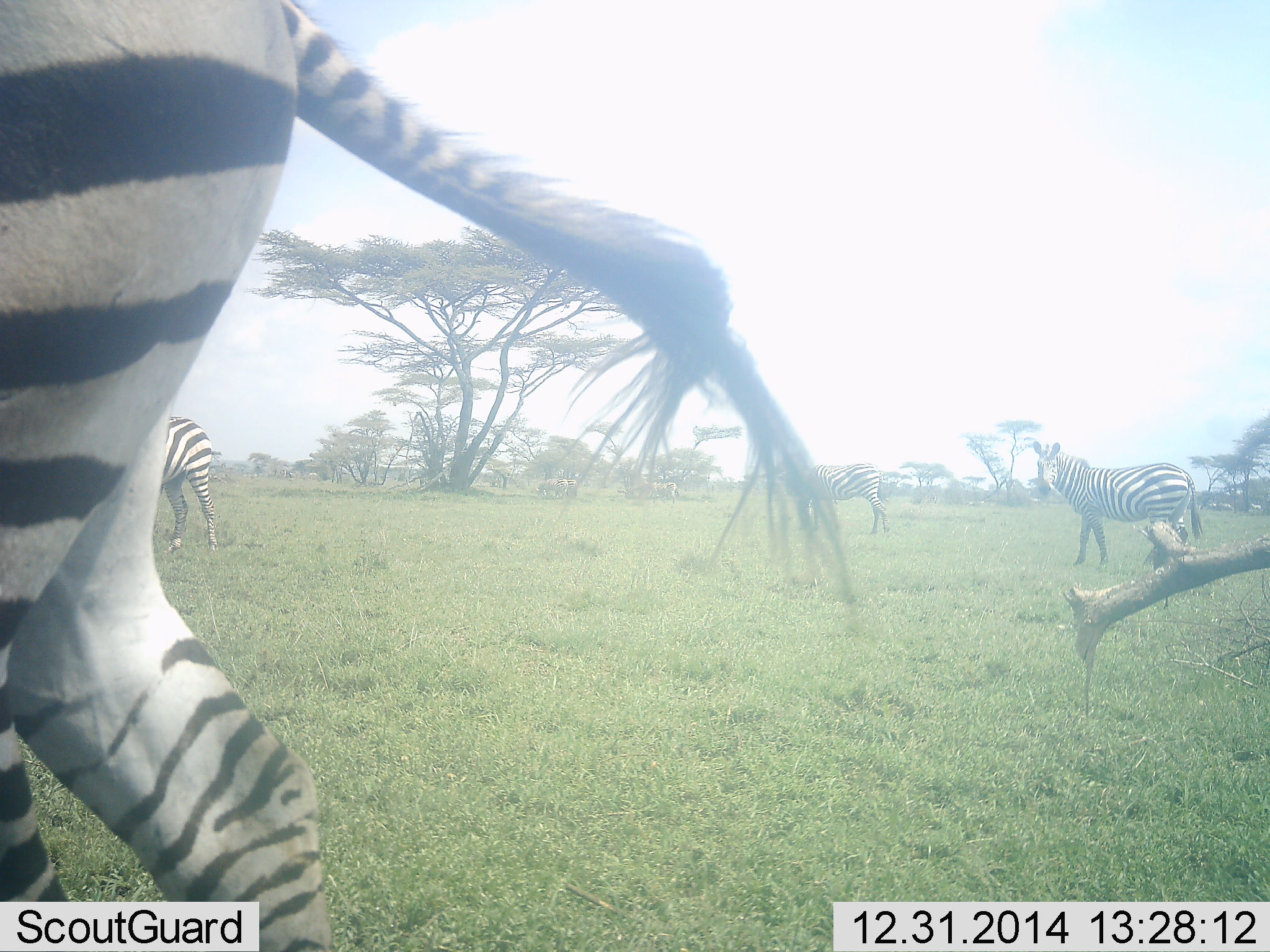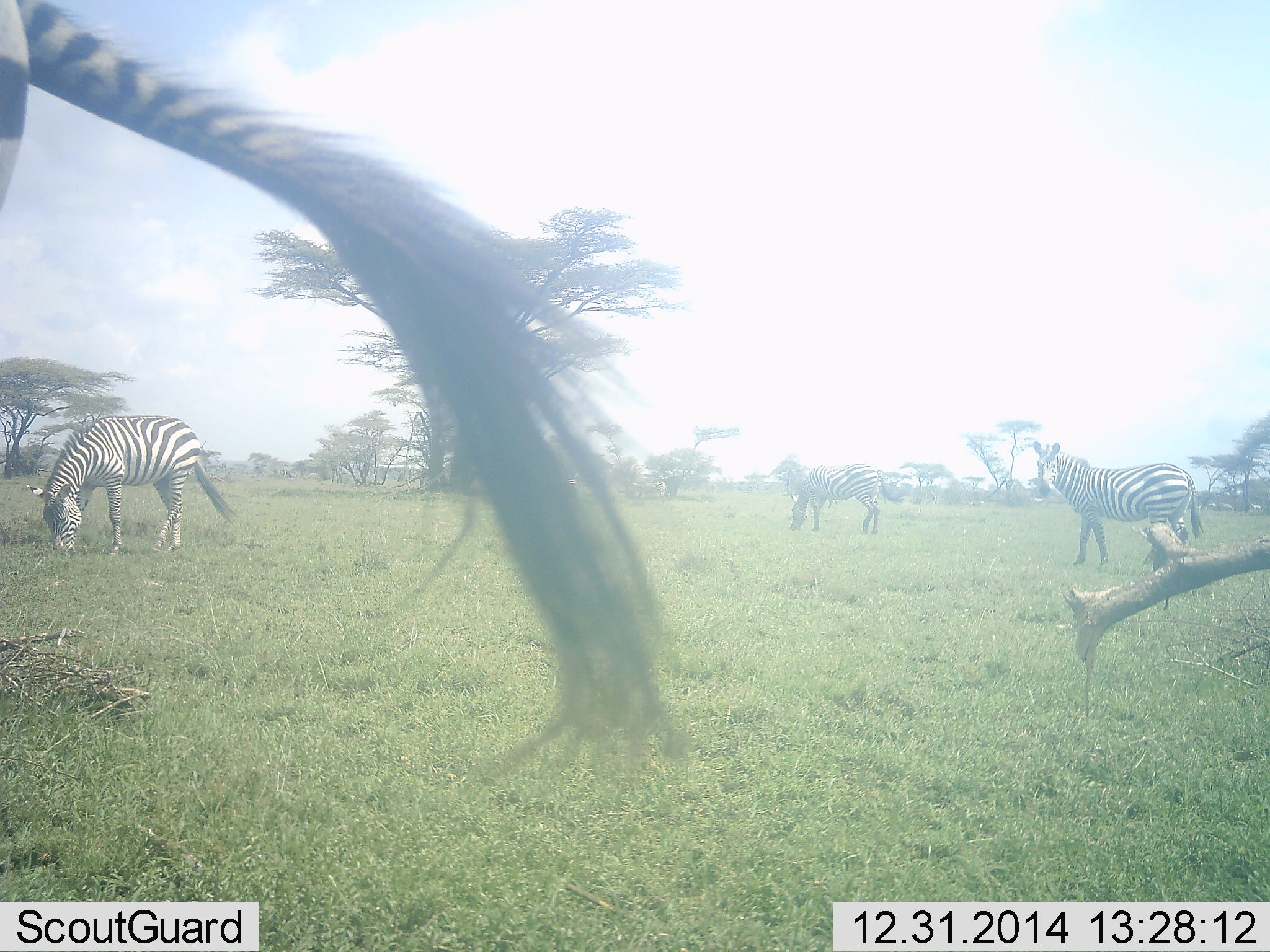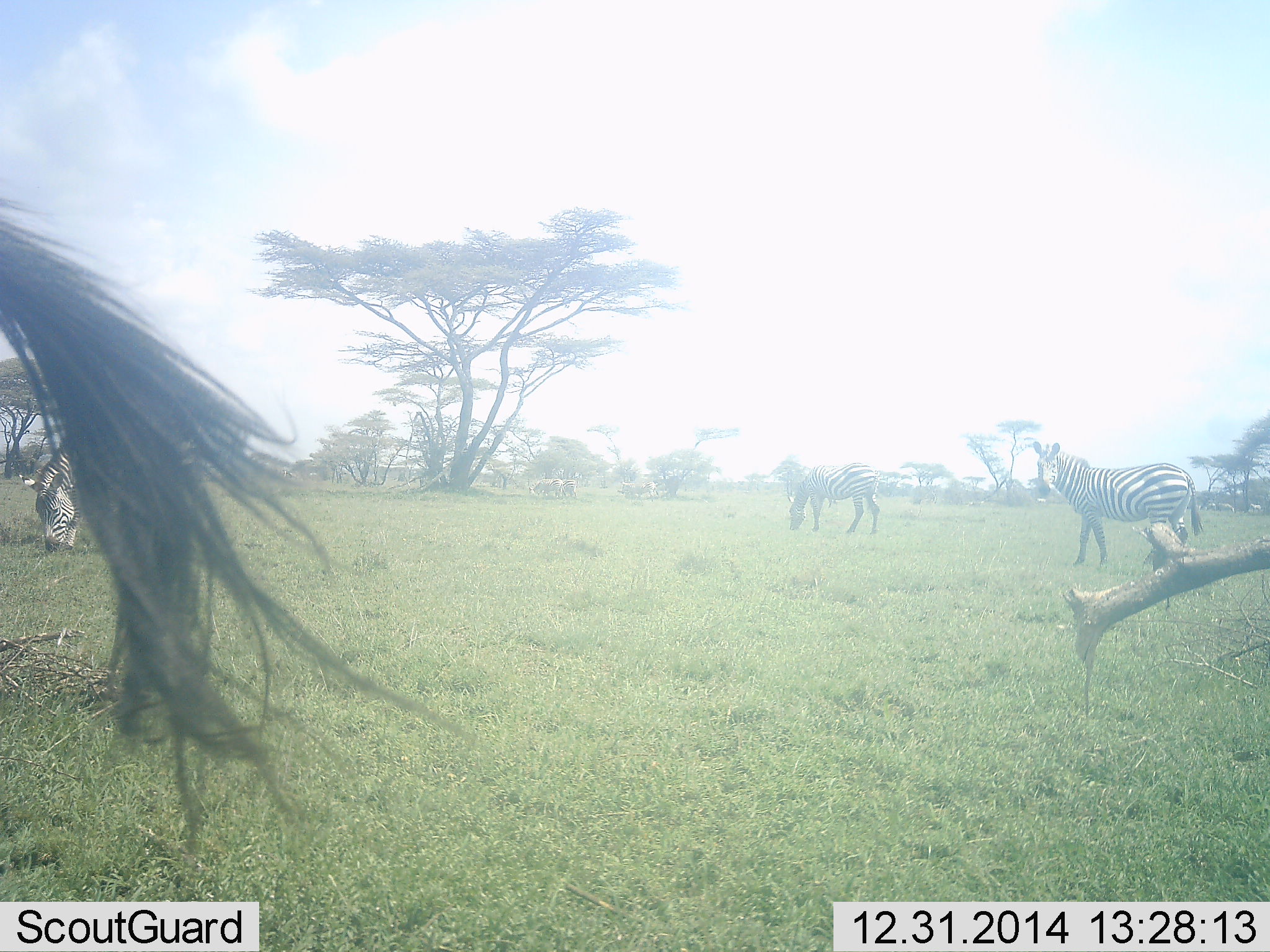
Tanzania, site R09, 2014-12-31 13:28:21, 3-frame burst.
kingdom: Animalia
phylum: Chordata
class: Mammalia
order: Perissodactyla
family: Equidae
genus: Equus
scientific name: Equus quagga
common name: plains zebra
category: zebra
Zebra (plains zebra) (Equus quagga), count 4. Behavior (volunteer vote fractions): standing 60%, resting 0%, moving 70%, interacting 0%. Young present (vote fraction): 0%. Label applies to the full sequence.